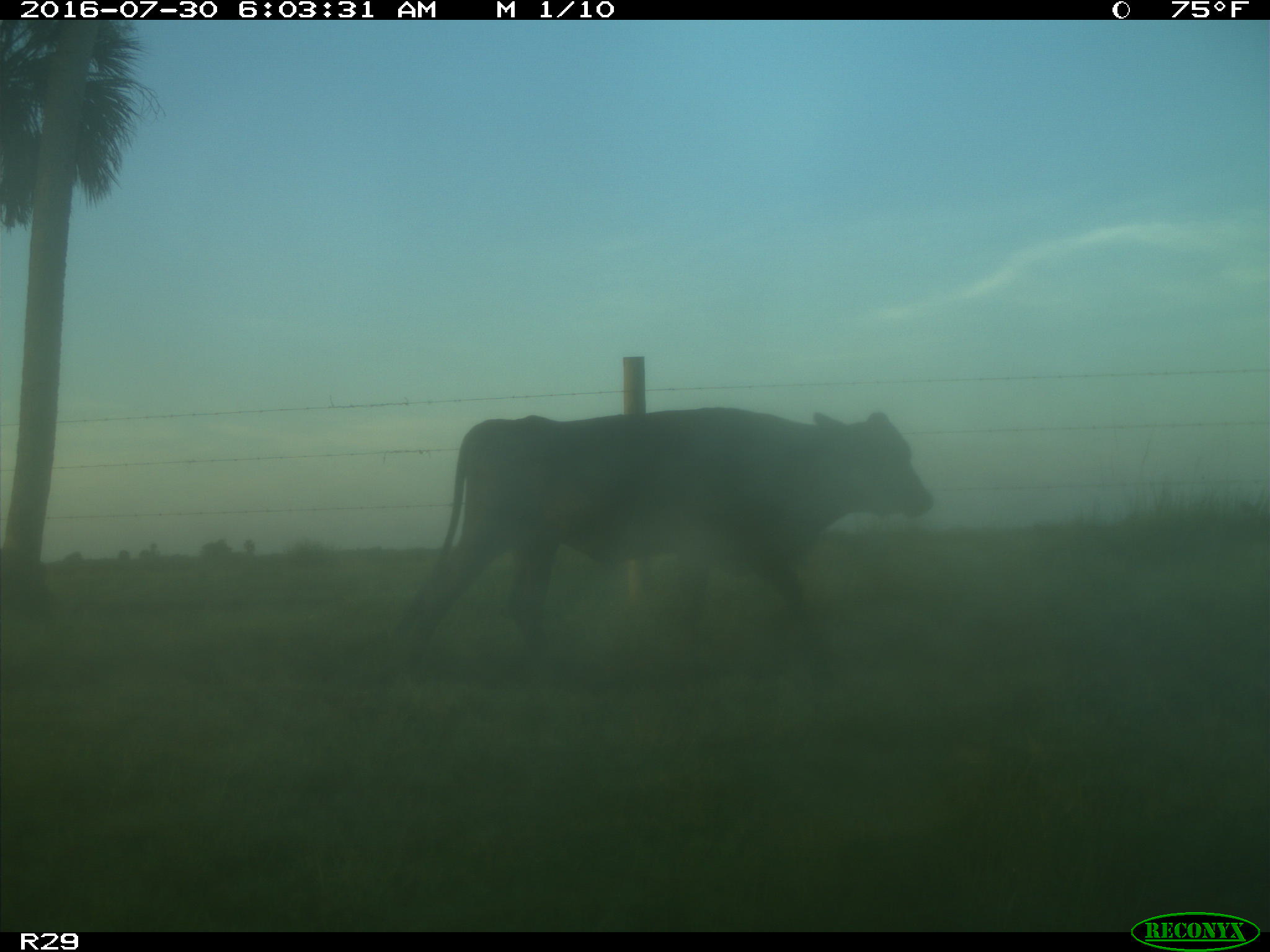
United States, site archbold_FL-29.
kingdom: Animalia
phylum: Chordata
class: Mammalia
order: Artiodactyla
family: Bovidae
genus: Bos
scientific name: Bos taurus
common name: domestic cow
Bos taurus (domestic cow).